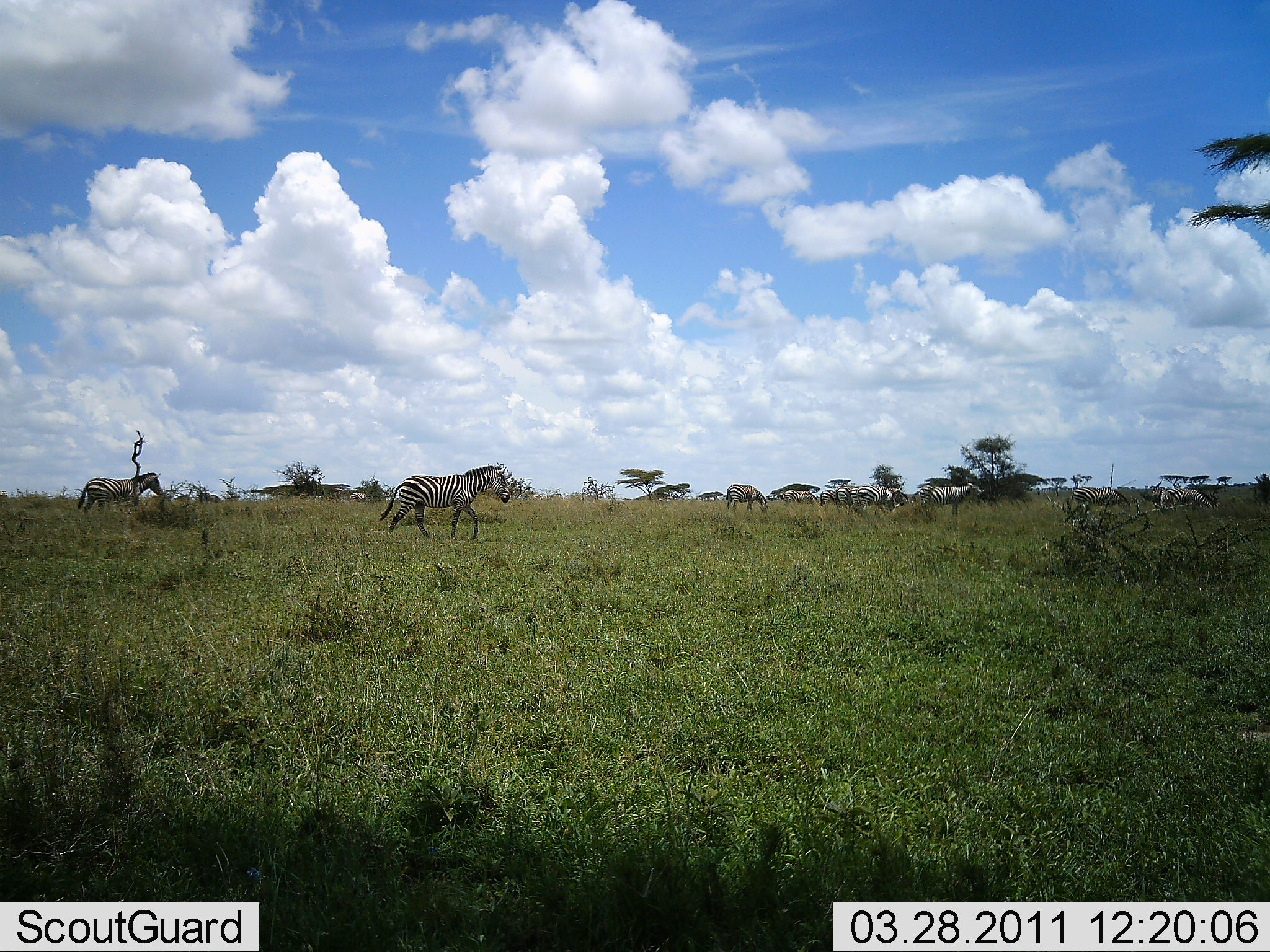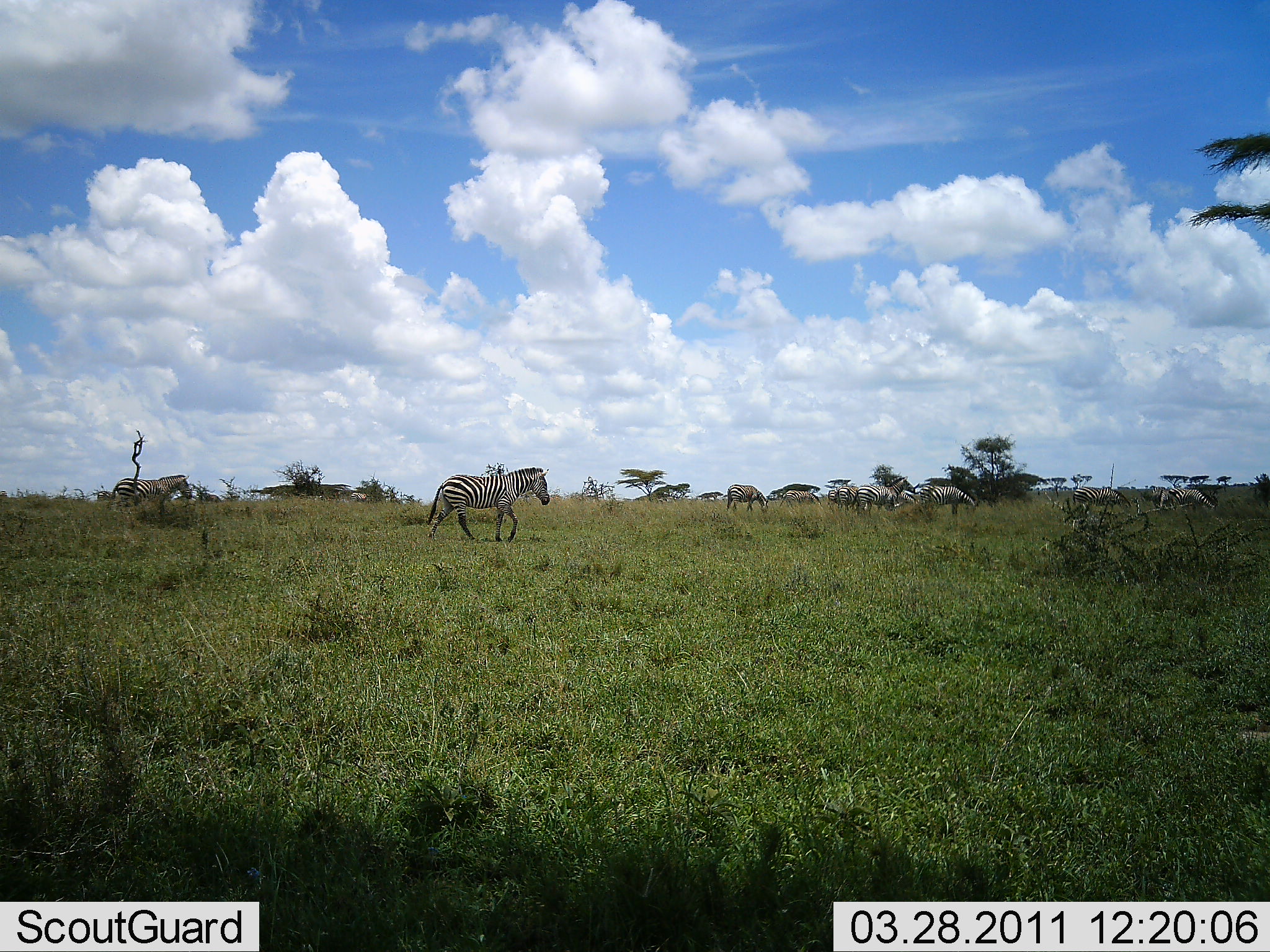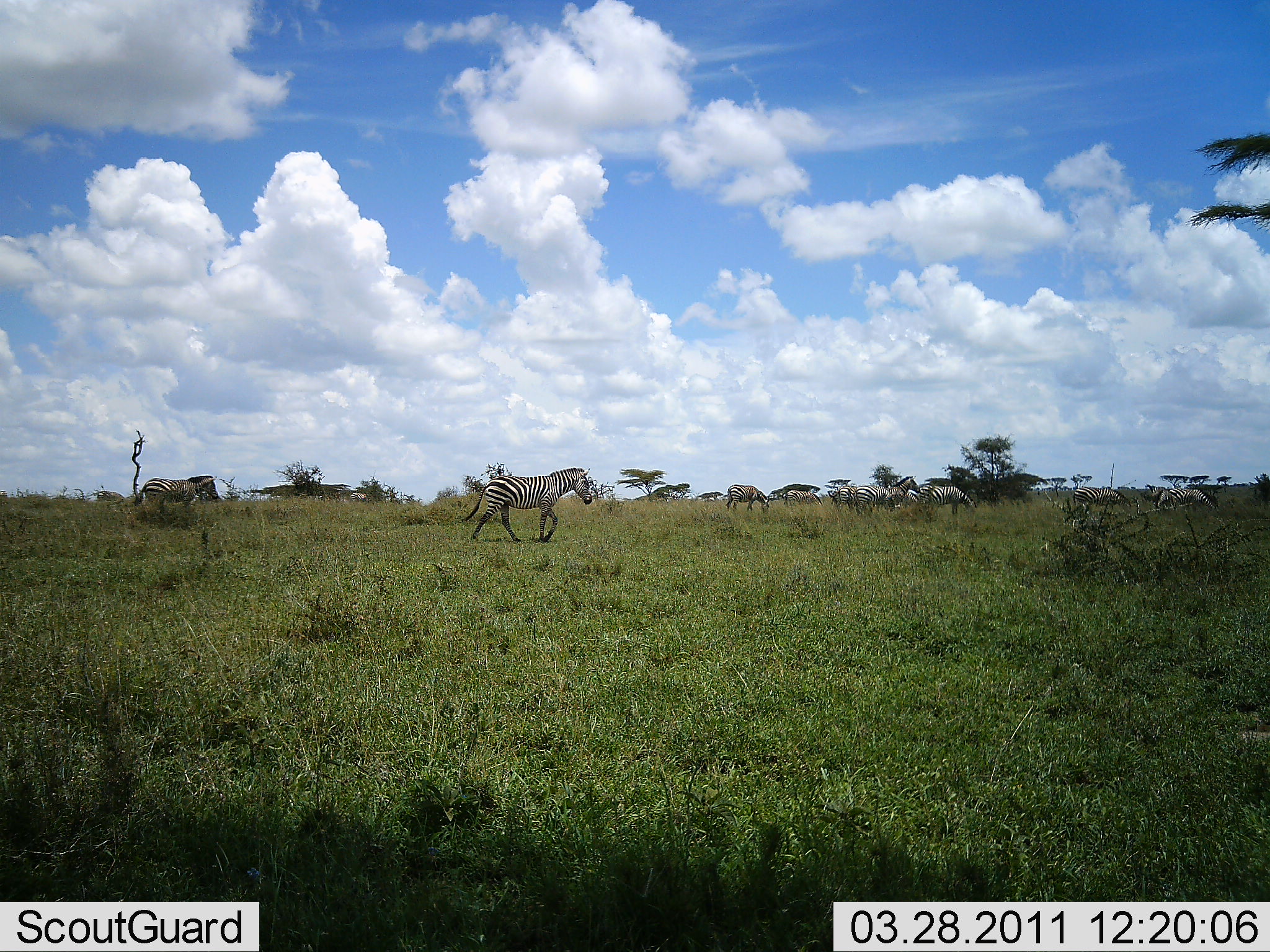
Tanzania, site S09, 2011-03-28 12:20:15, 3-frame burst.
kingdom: Animalia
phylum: Chordata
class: Mammalia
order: Perissodactyla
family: Equidae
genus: Equus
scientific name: Equus quagga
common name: plains zebra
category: zebra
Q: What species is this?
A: Zebra (plains zebra) (Equus quagga).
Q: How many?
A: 9.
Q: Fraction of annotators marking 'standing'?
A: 55%.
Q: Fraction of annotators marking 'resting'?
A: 0%.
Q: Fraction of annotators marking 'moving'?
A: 91%.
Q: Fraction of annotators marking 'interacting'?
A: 0%.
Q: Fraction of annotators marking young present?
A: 0%.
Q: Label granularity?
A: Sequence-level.